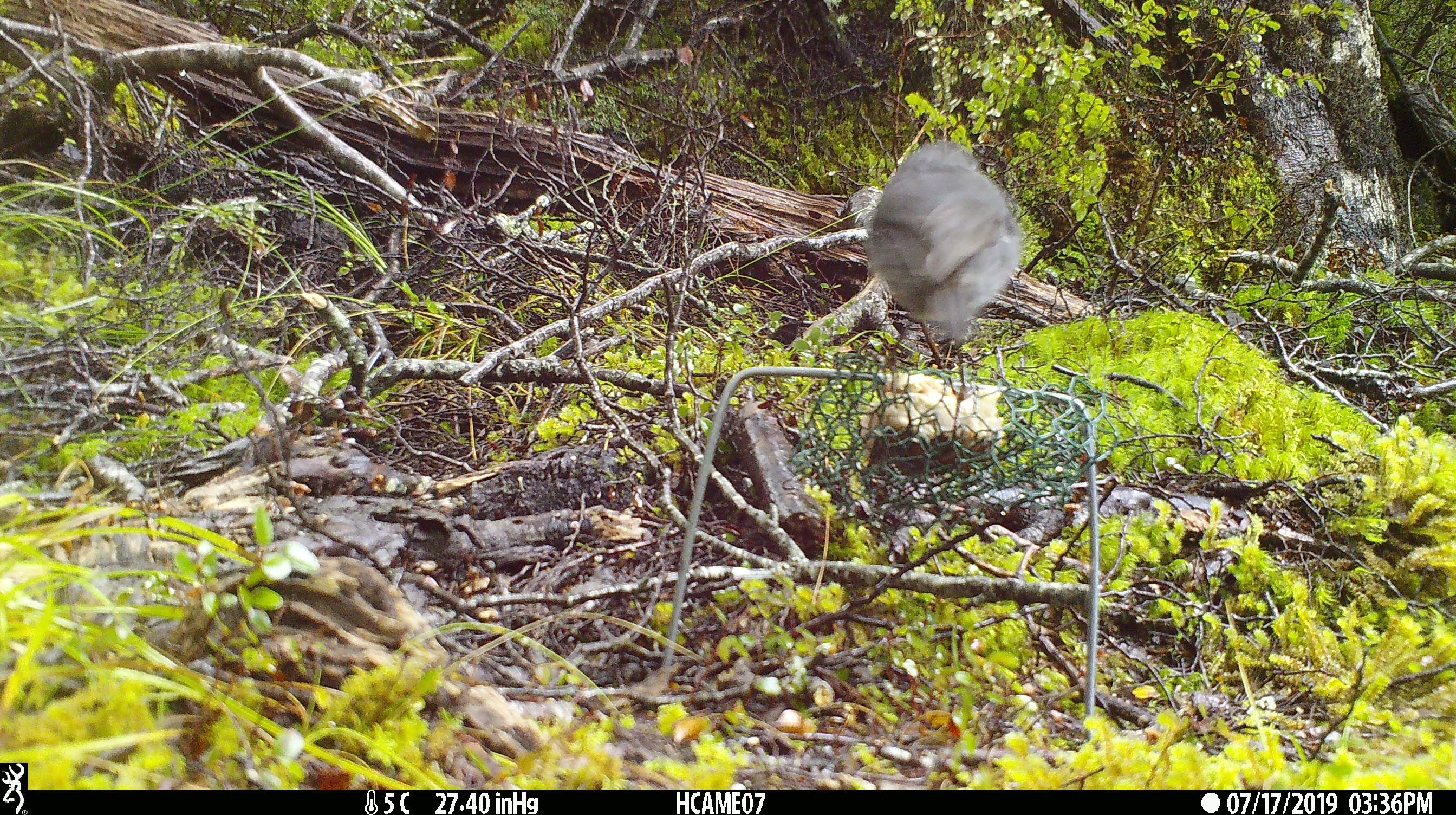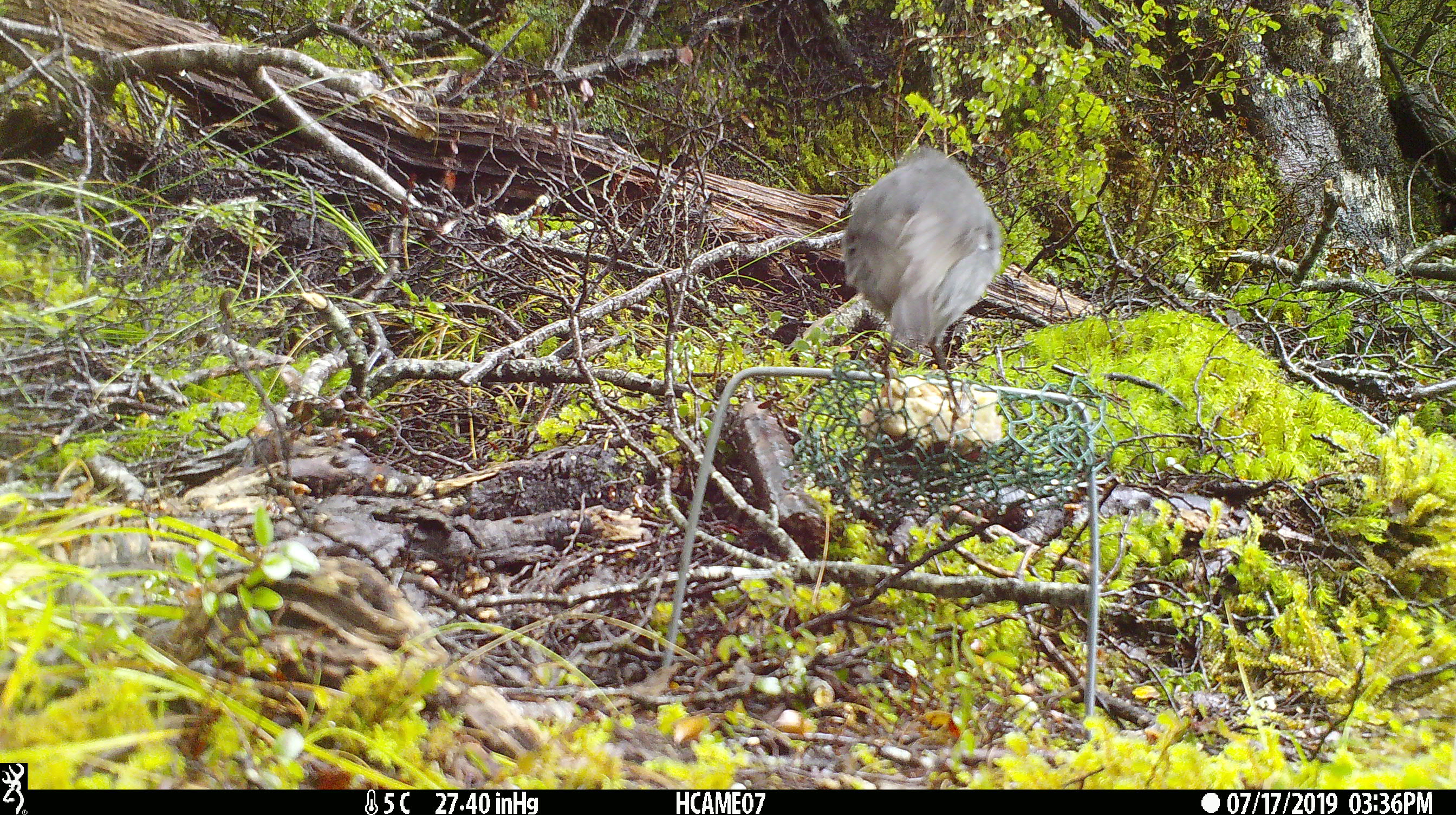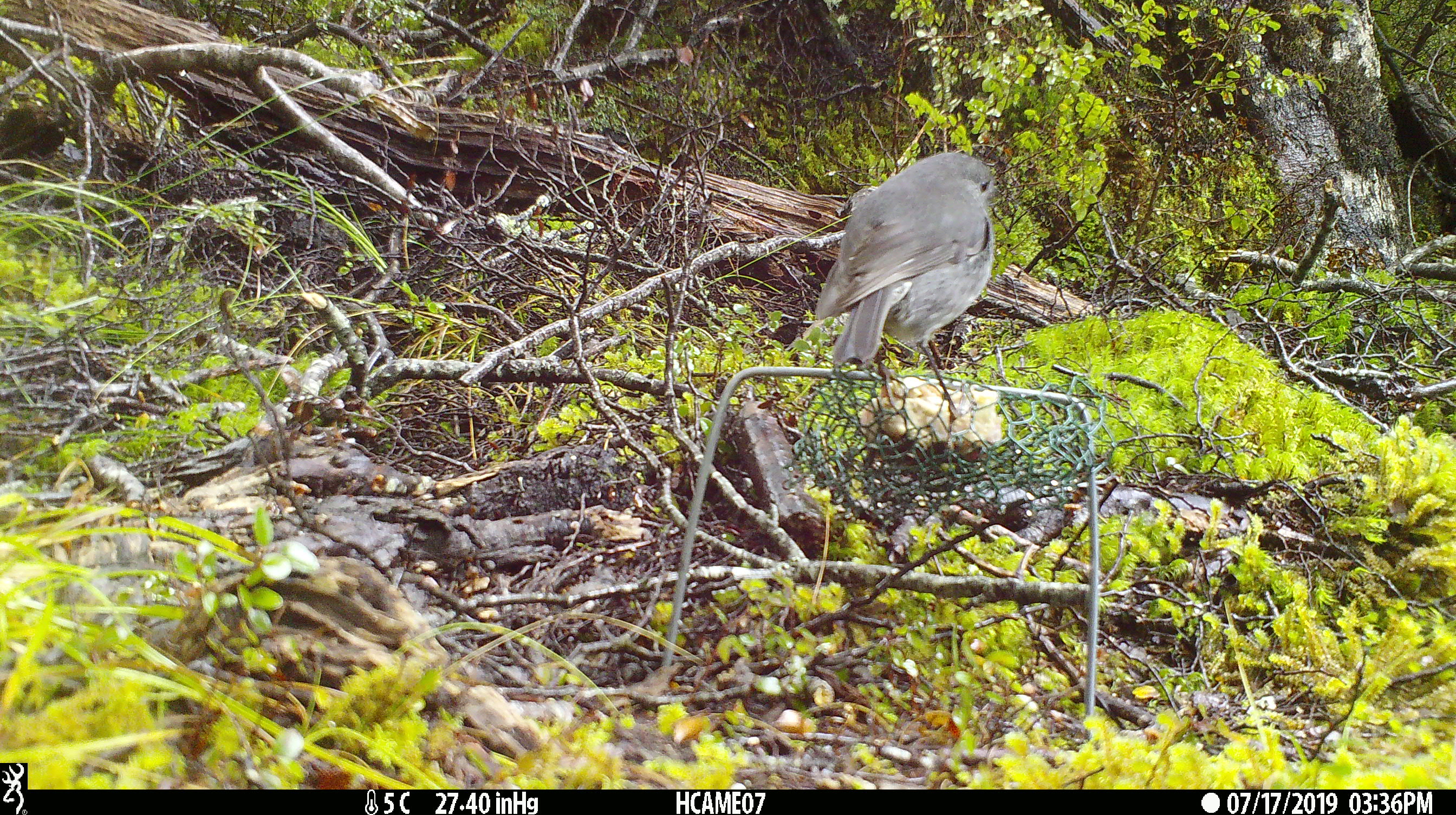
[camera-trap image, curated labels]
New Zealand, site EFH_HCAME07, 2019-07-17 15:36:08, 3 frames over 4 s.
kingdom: Animalia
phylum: Chordata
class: Aves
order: Passeriformes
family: Petroicidae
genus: Petroica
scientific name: Petroica australis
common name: new zealand robin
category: robin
Robin (new zealand robin) (Petroica australis).